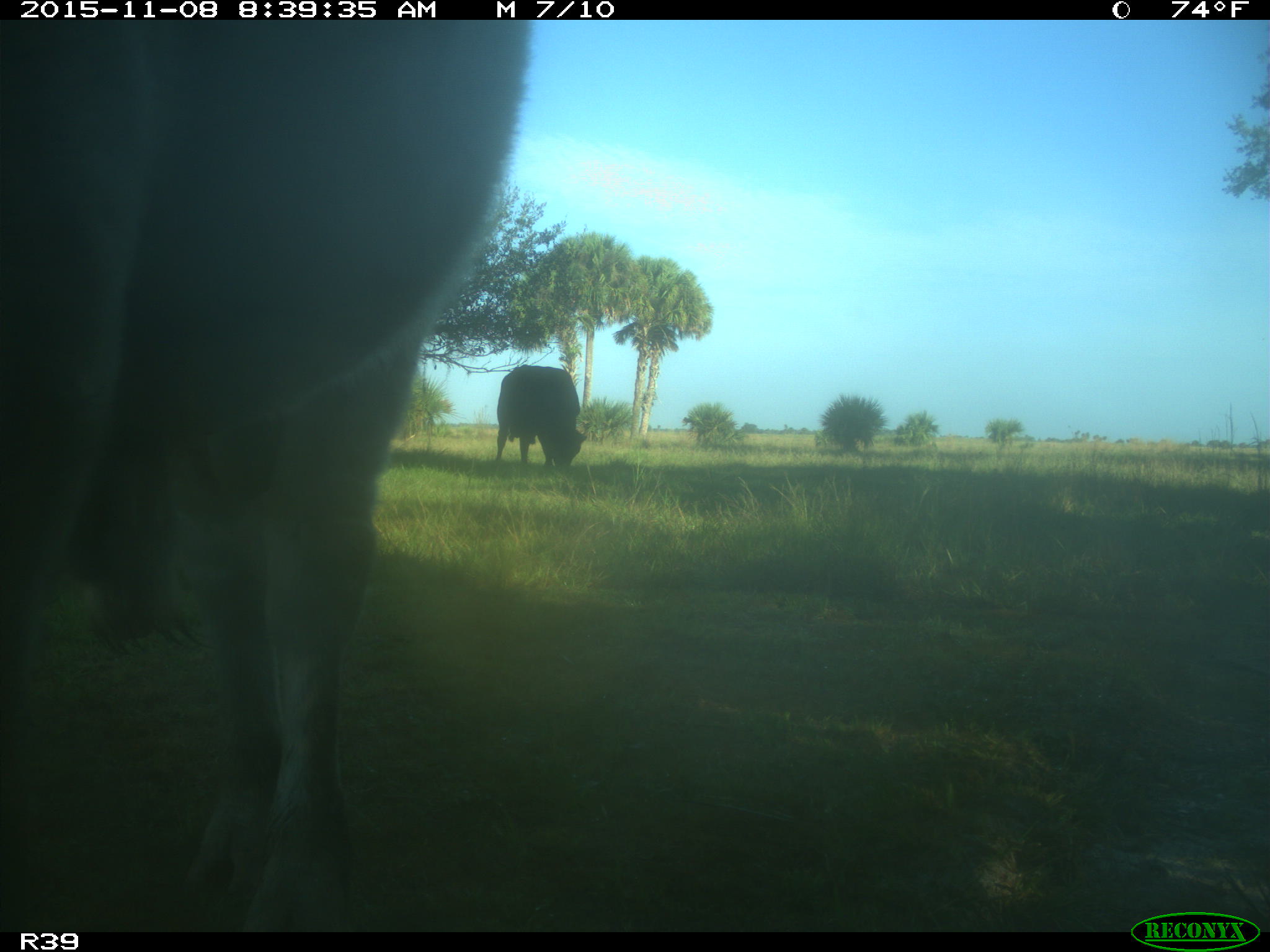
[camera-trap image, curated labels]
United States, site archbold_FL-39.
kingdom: Animalia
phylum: Chordata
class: Mammalia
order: Artiodactyla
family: Bovidae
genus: Bos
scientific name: Bos taurus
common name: domestic cow